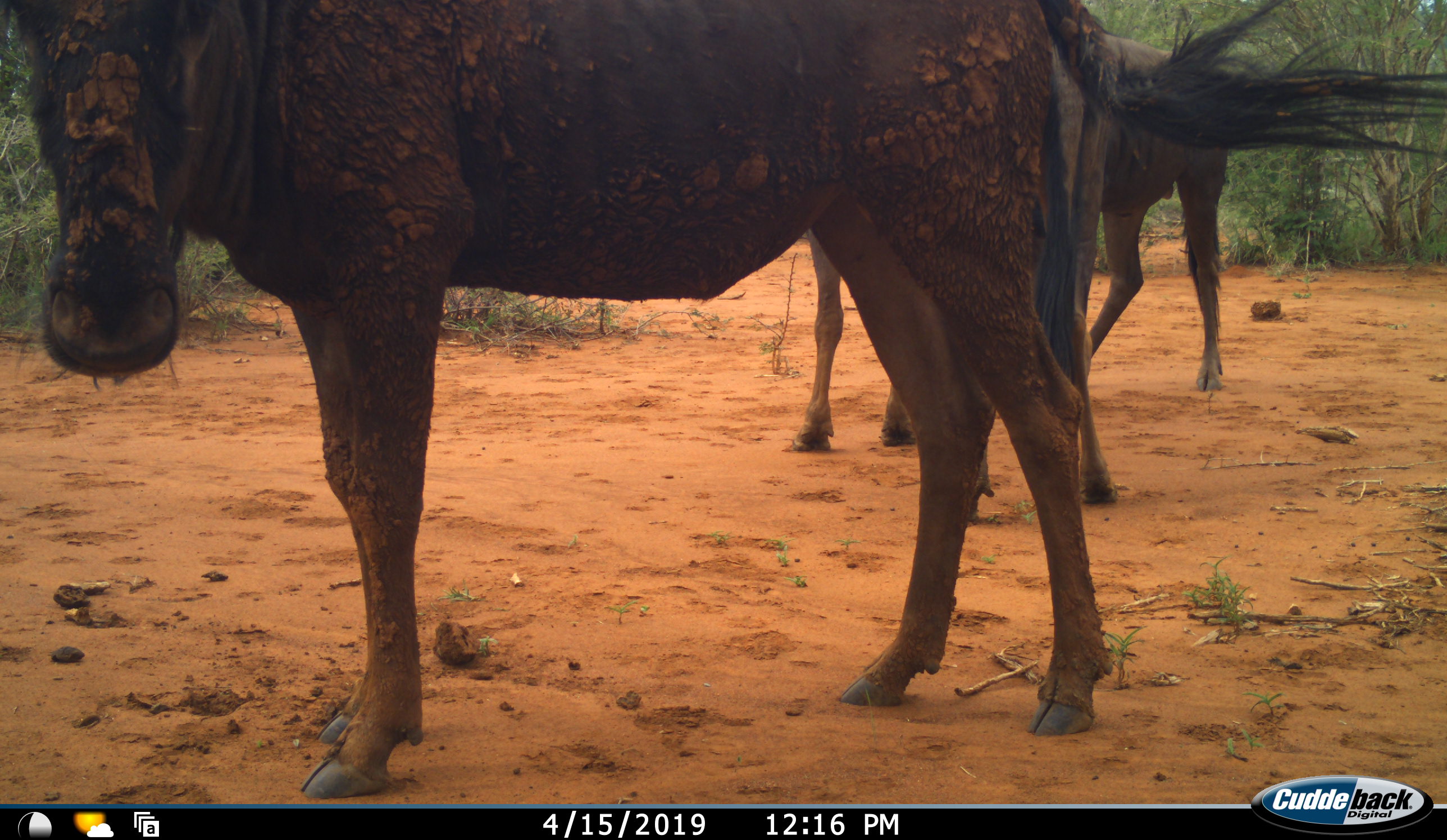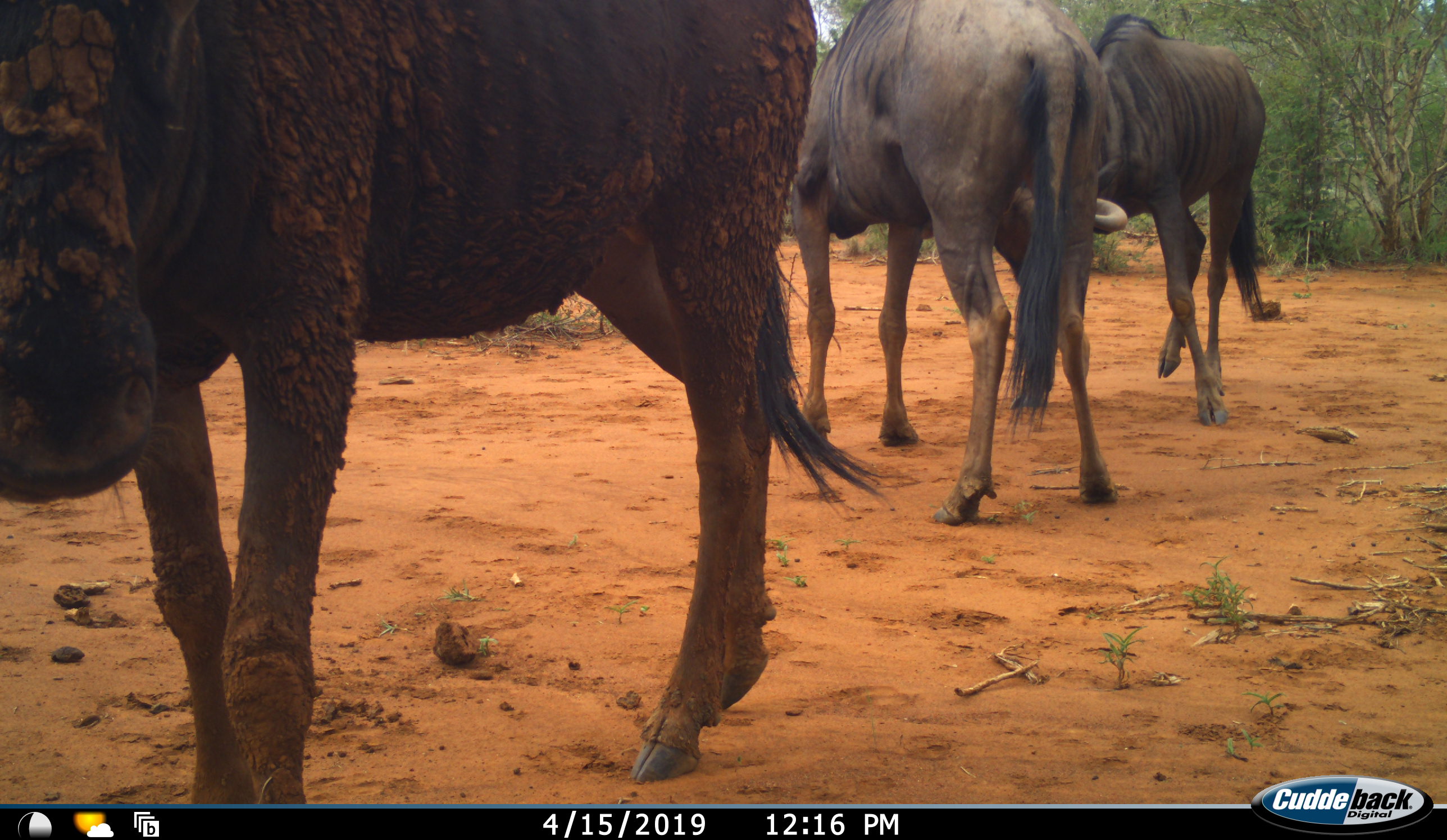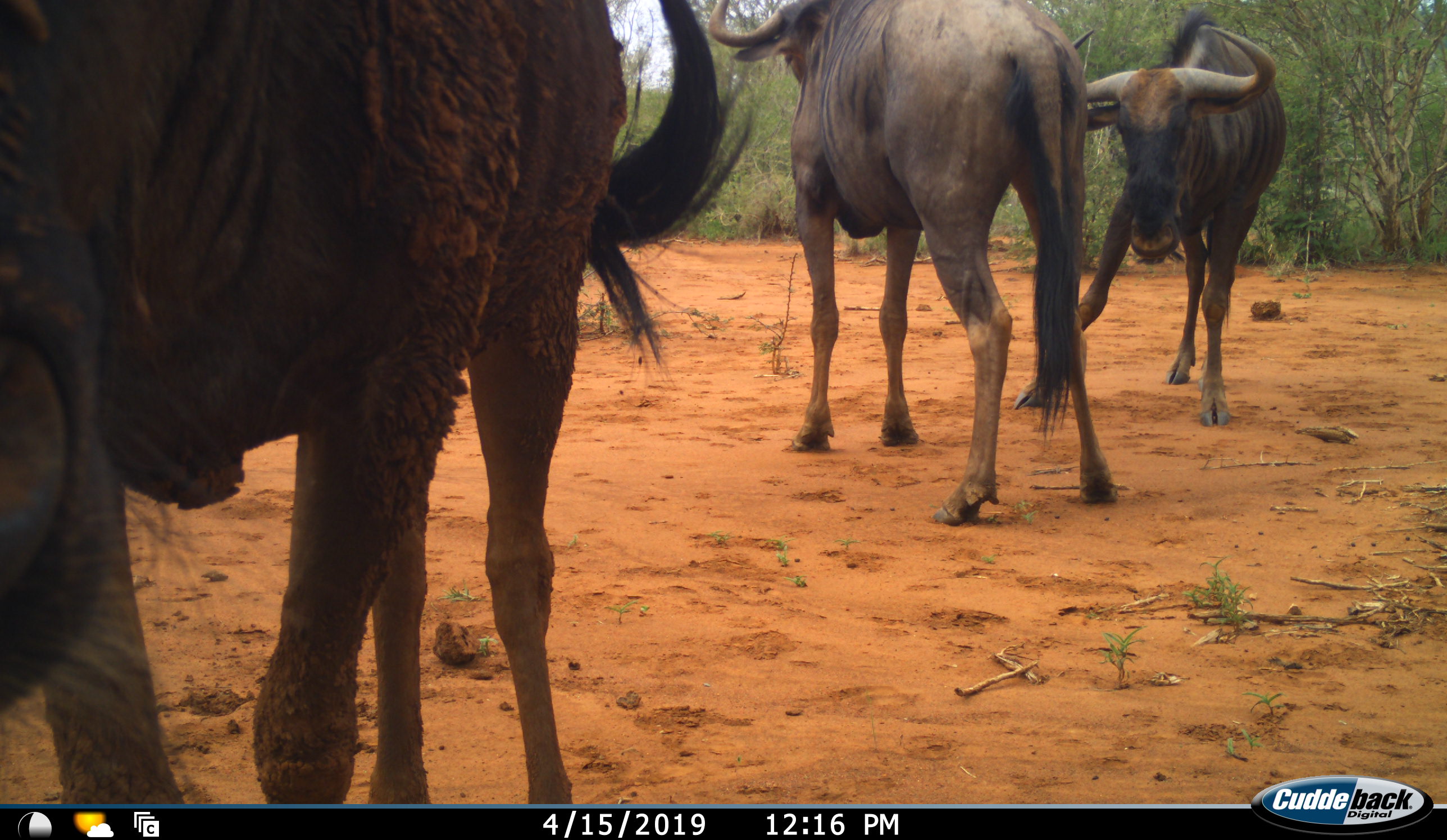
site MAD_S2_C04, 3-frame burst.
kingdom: Animalia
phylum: Chordata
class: Mammalia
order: Artiodactyla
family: Bovidae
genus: Connochaetes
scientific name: Connochaetes taurinus taurinus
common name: blue wildebeest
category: wildebeestblue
Wildebeestblue (blue wildebeest) (Connochaetes taurinus taurinus), count 3. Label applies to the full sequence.